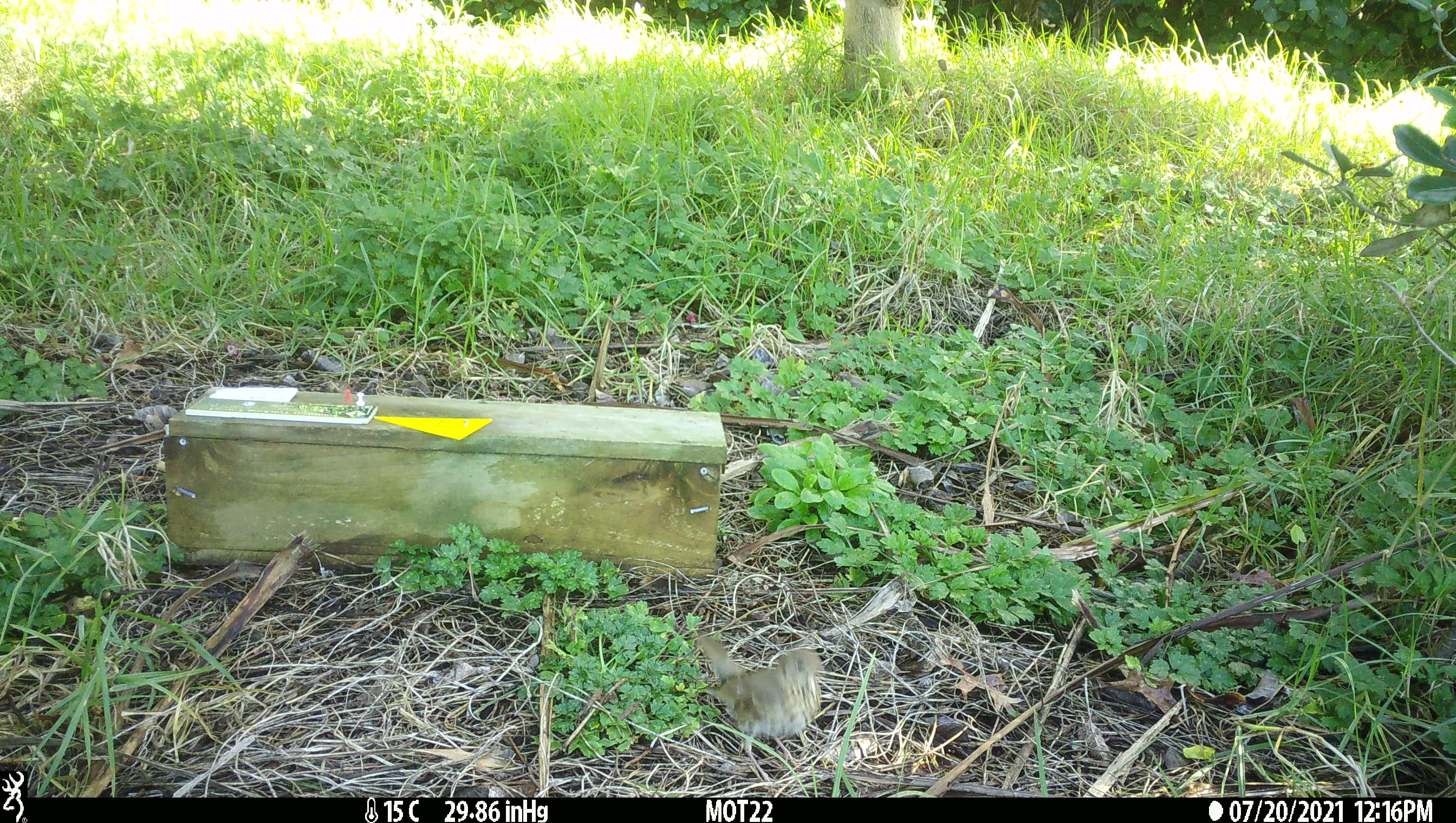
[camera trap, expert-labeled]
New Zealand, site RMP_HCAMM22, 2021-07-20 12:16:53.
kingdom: Animalia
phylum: Chordata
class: Aves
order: Passeriformes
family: Turdidae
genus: Turdus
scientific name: Turdus philomelos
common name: song thrush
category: thrush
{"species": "thrush (song thrush) (Turdus philomelos)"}